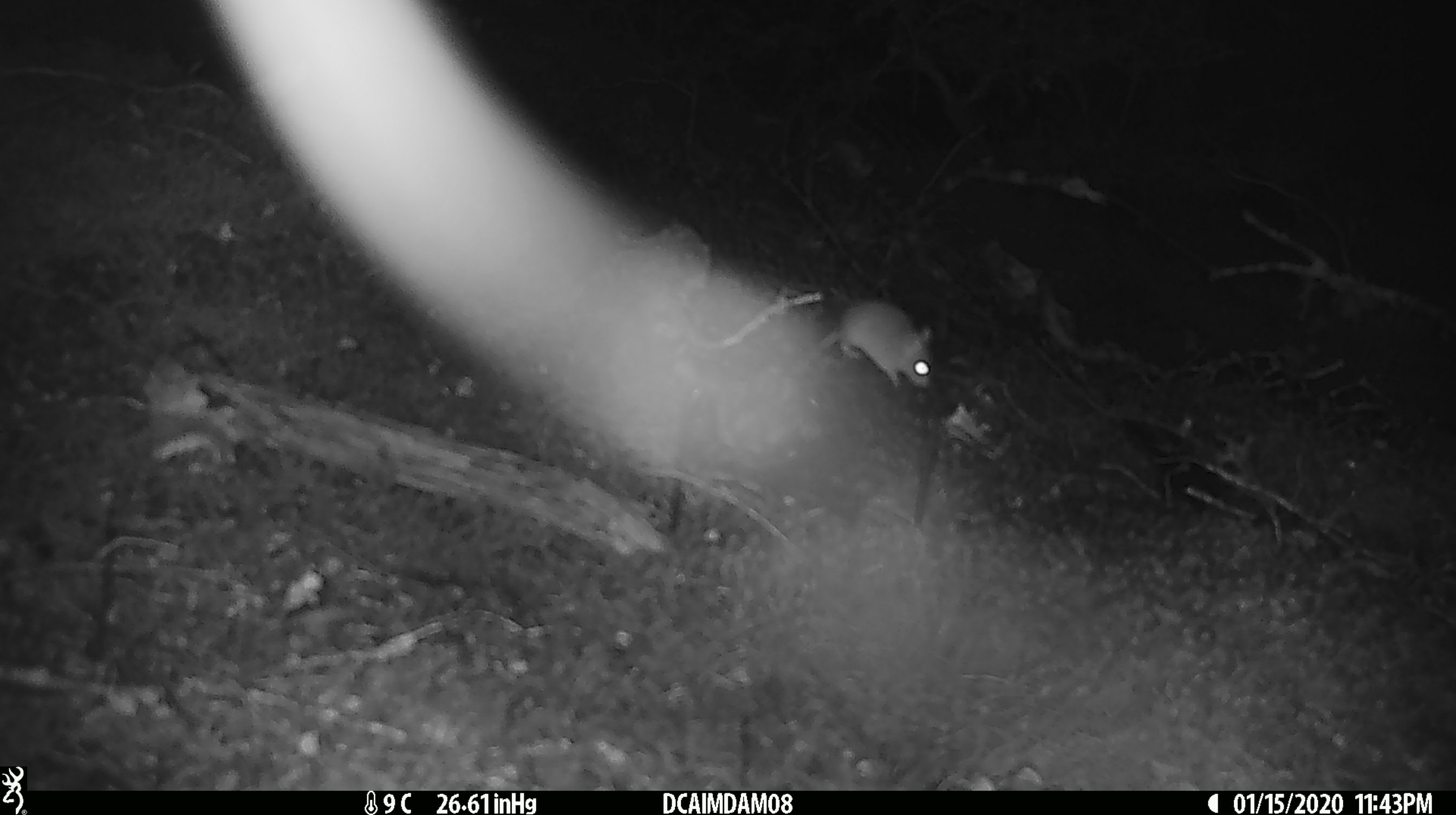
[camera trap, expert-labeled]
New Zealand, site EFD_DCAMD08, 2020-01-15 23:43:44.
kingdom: Animalia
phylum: Chordata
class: Mammalia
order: Rodentia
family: Muridae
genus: Mus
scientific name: Mus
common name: mouse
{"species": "mouse (Mus)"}